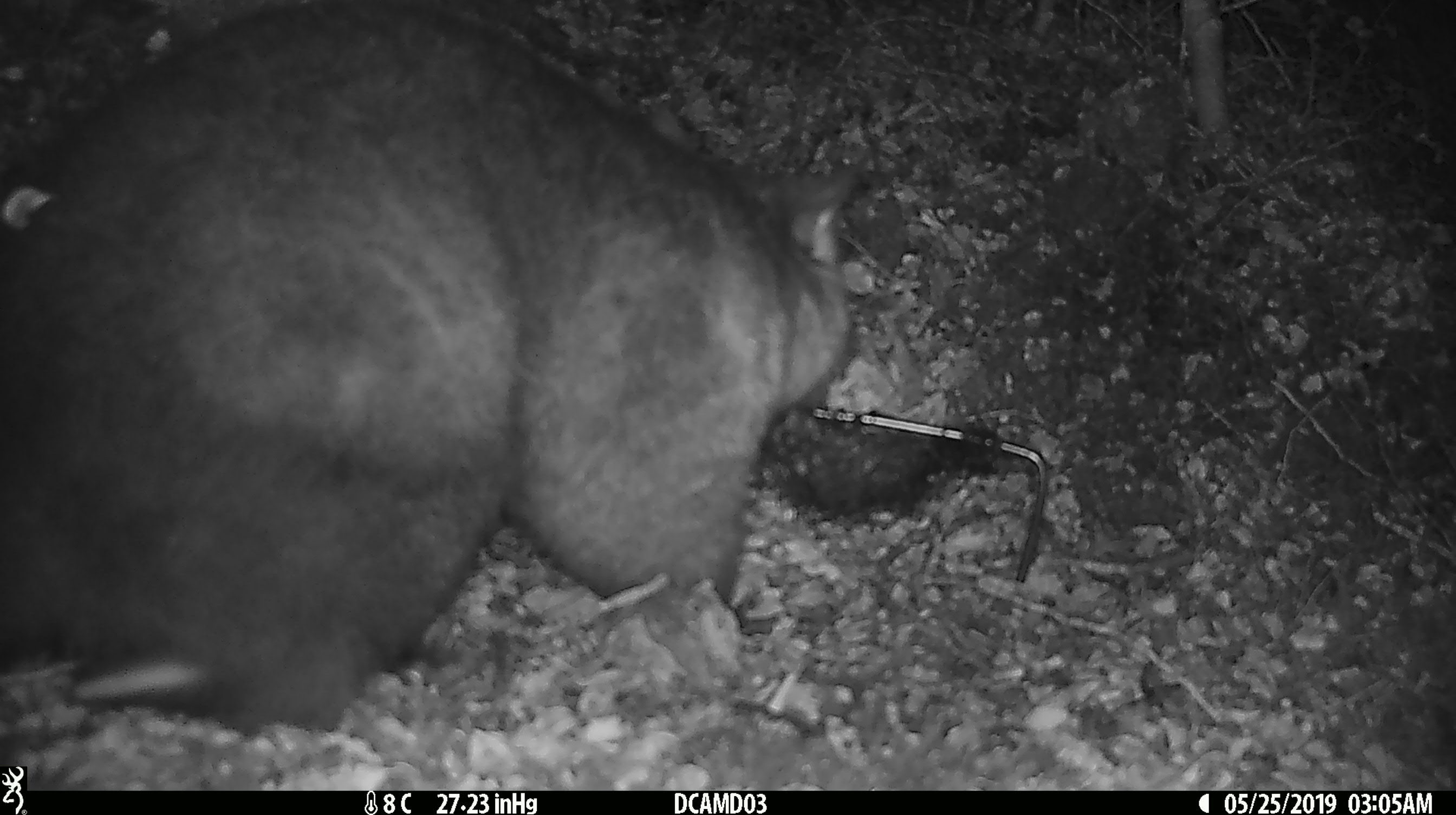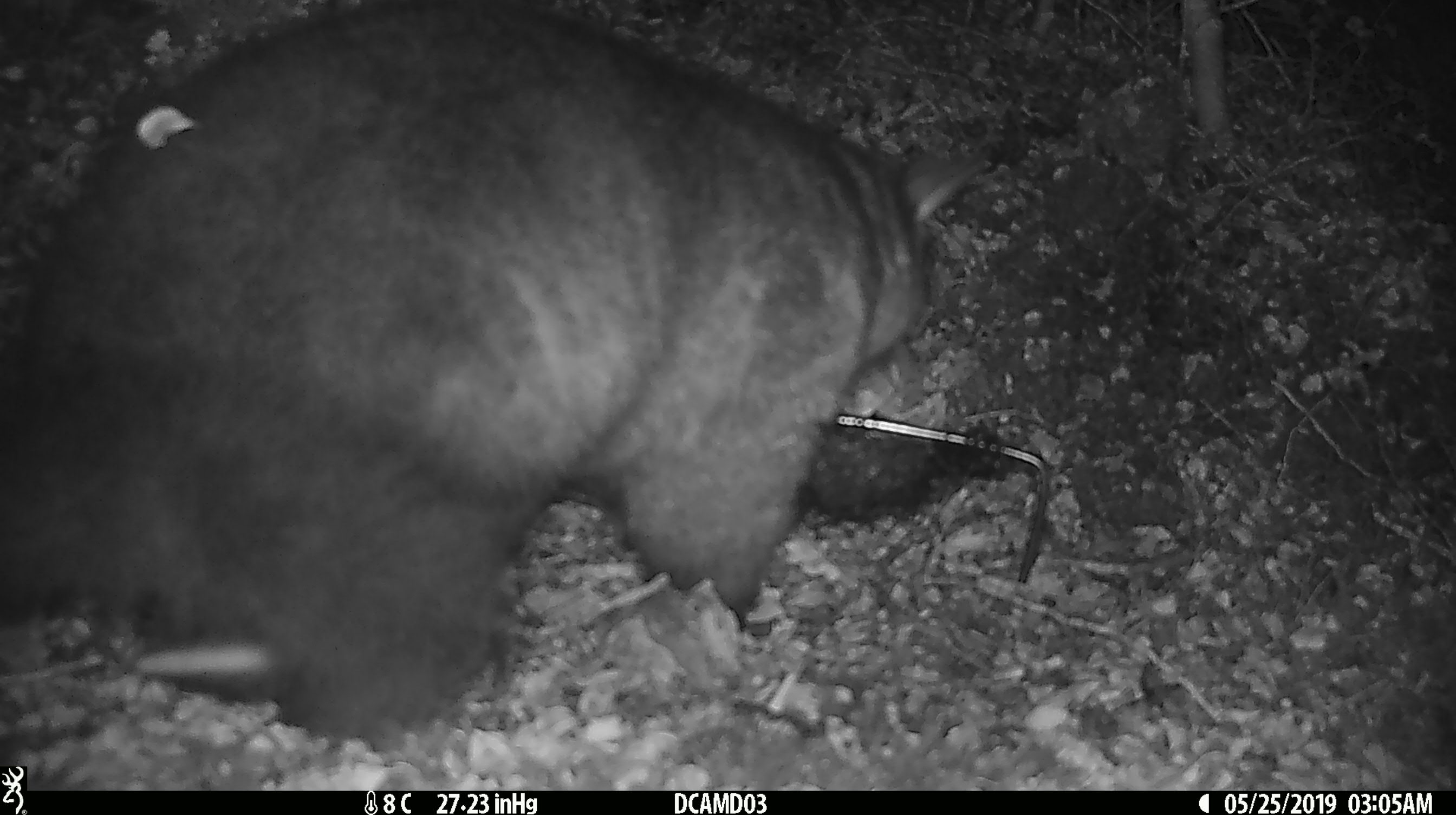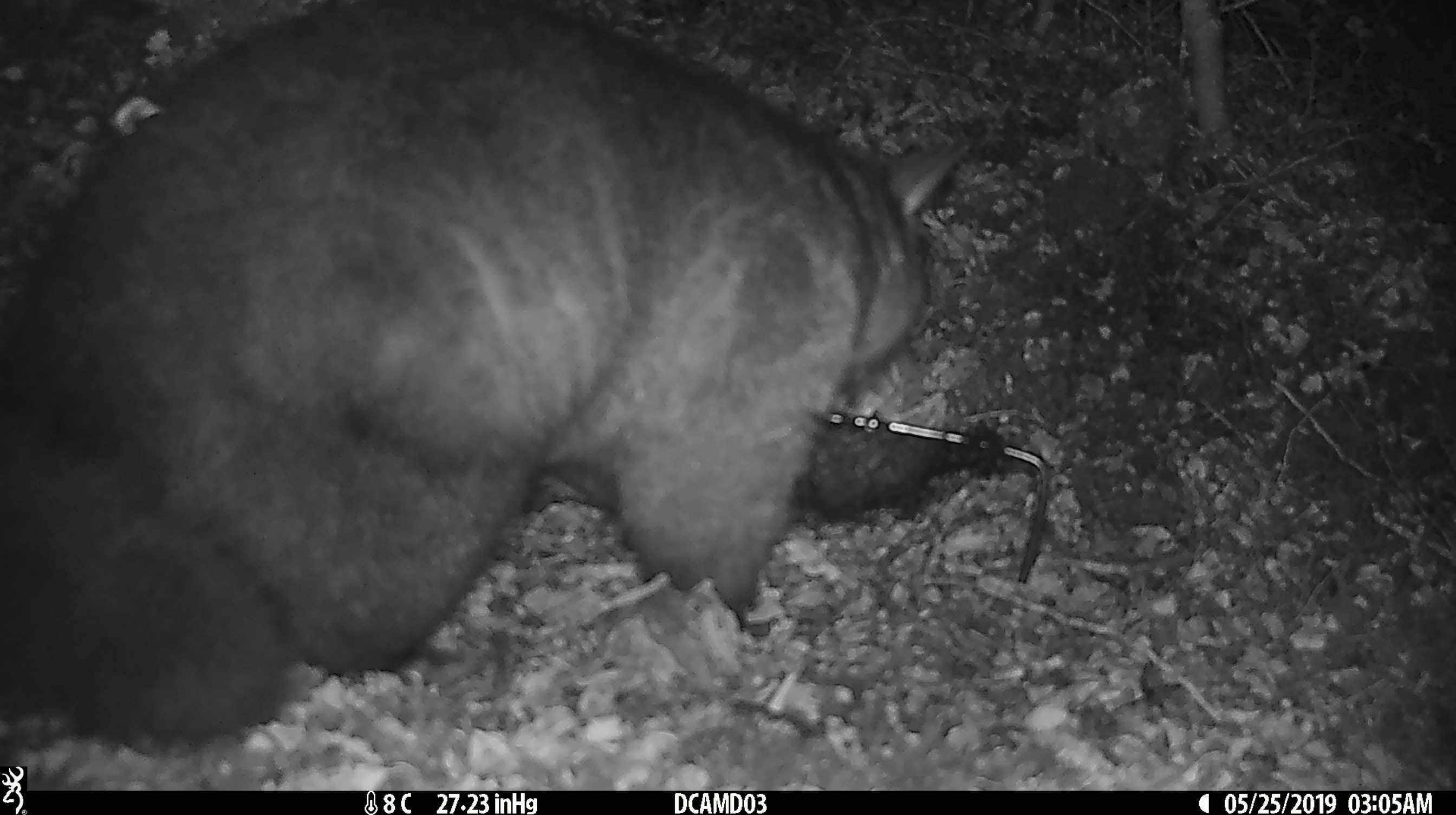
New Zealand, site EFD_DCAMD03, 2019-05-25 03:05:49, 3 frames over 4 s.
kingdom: Animalia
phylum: Chordata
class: Mammalia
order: Diprotodontia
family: Phalangeridae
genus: Trichosurus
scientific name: Trichosurus vulpecula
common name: common brushtail possum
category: possum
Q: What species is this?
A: Possum (common brushtail possum) (Trichosurus vulpecula).